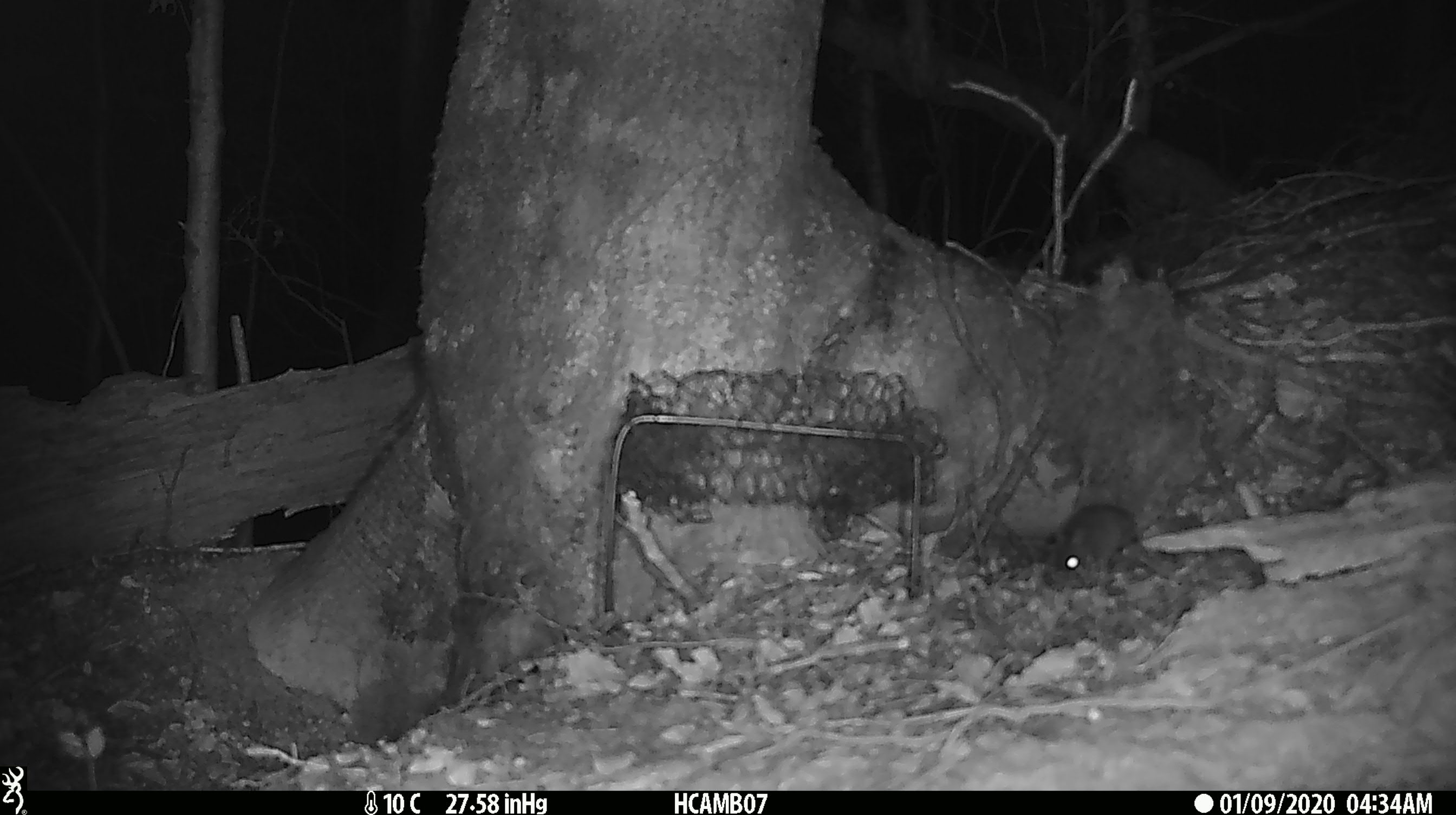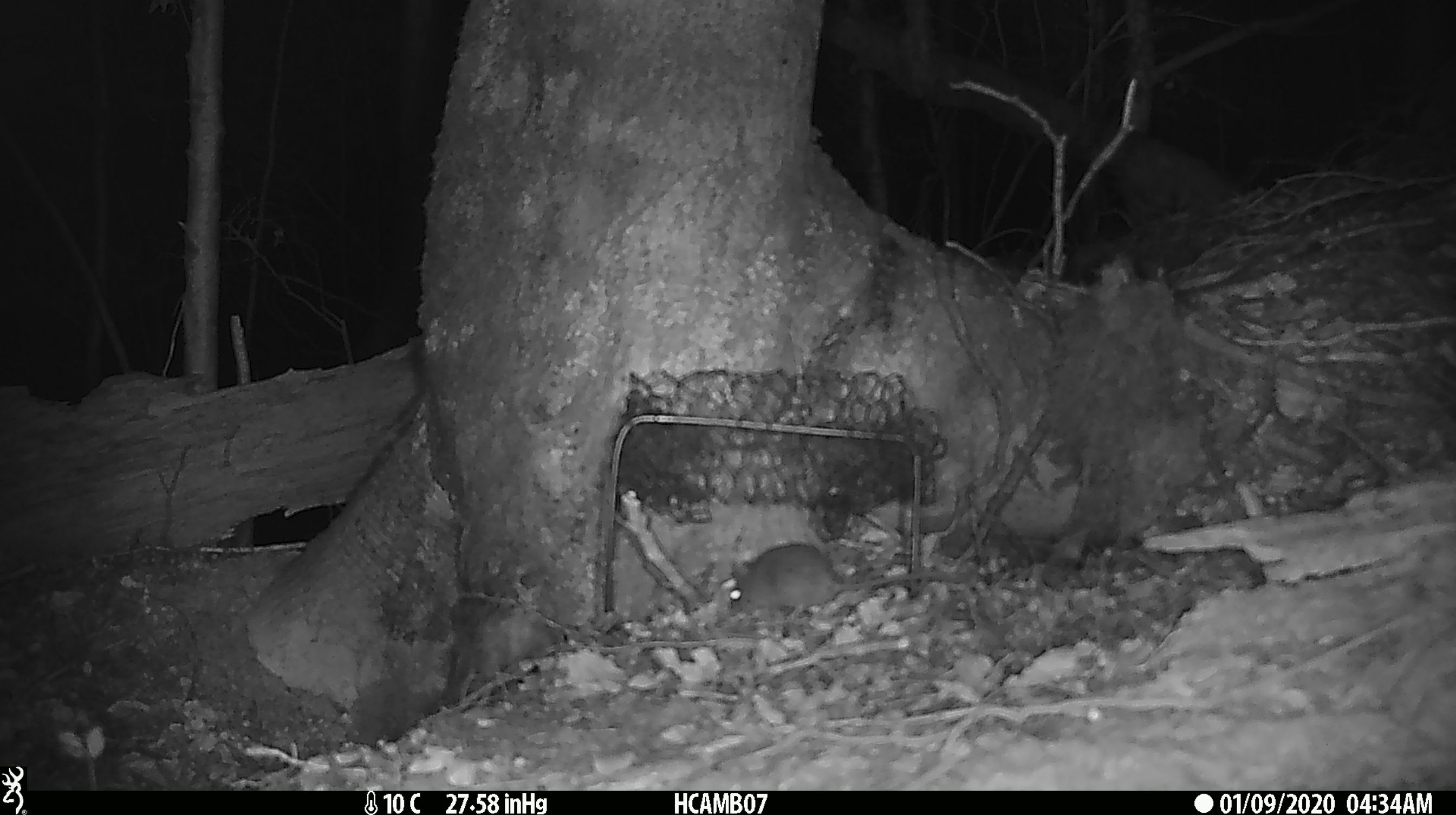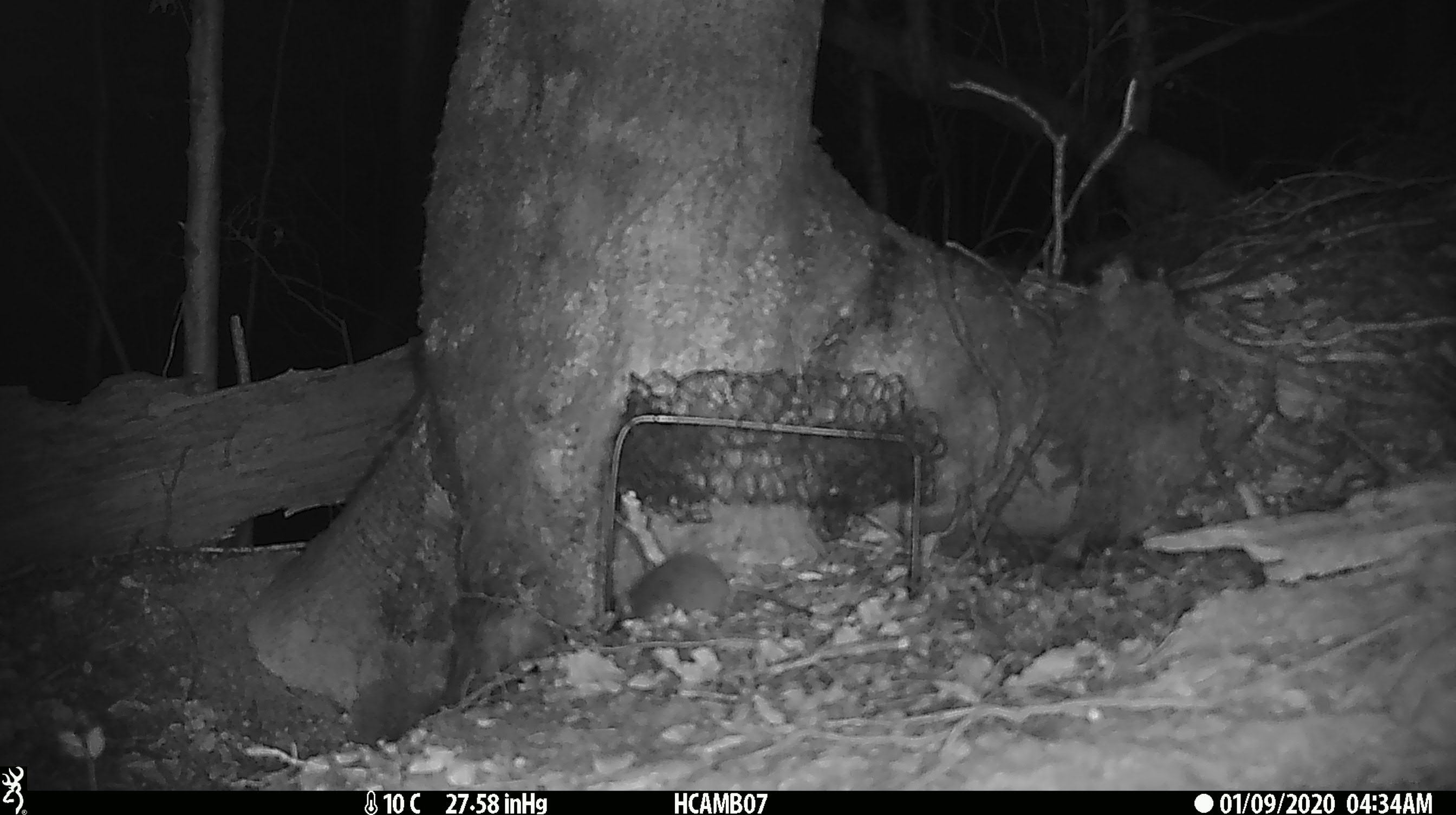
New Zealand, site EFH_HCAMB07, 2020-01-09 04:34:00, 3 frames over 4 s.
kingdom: Animalia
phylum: Chordata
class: Mammalia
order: Rodentia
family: Muridae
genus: Mus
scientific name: Mus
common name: mouse